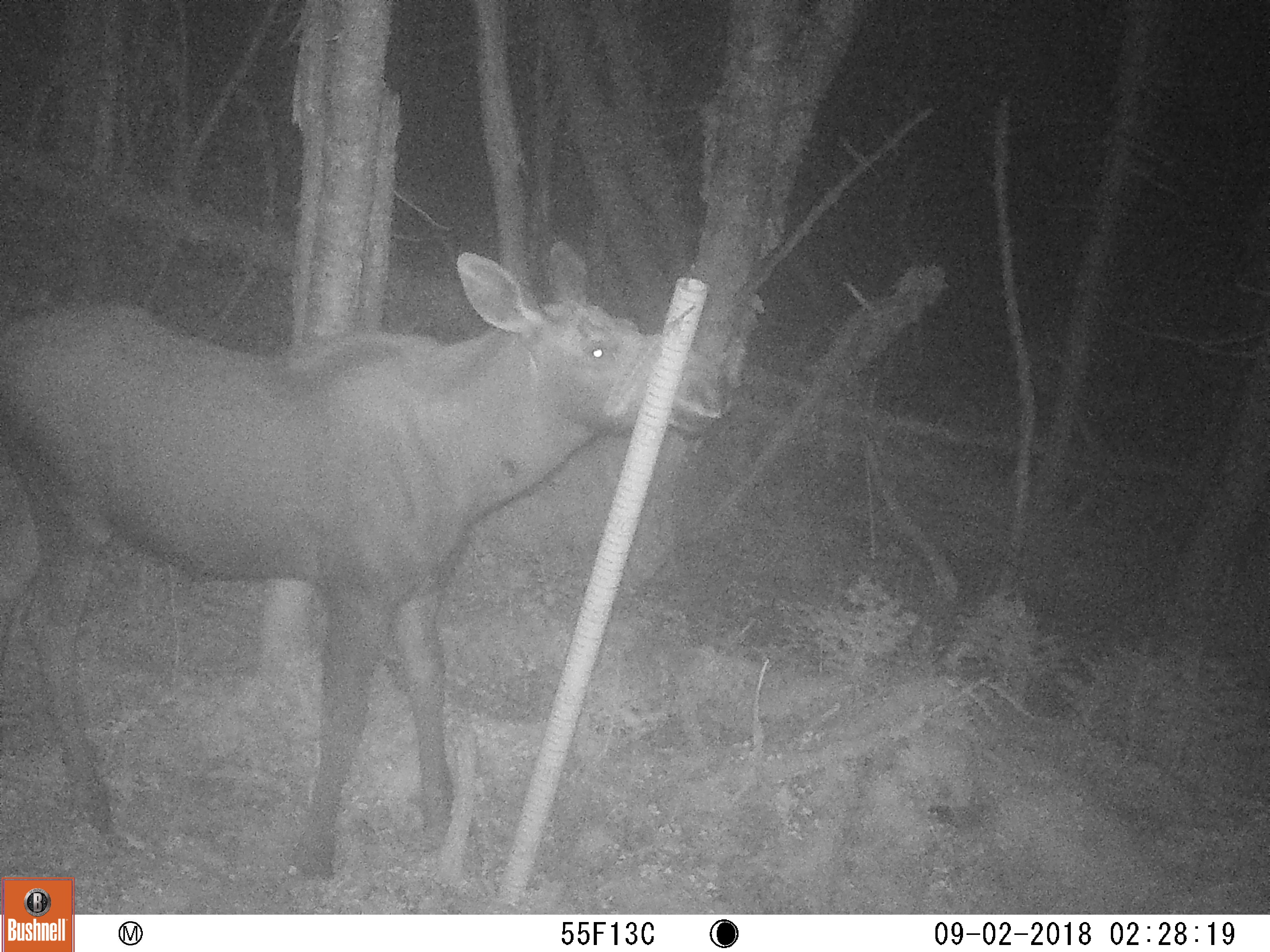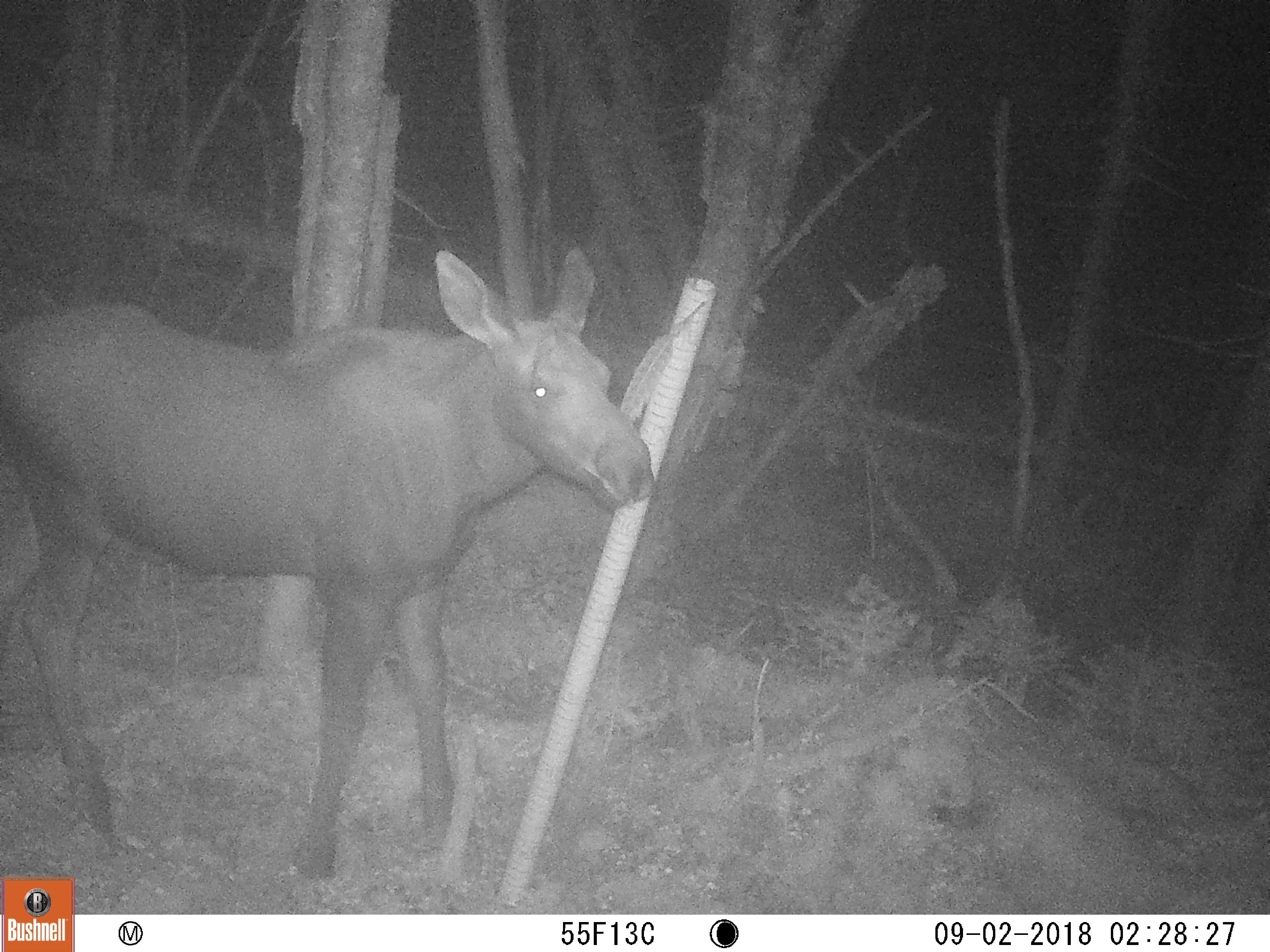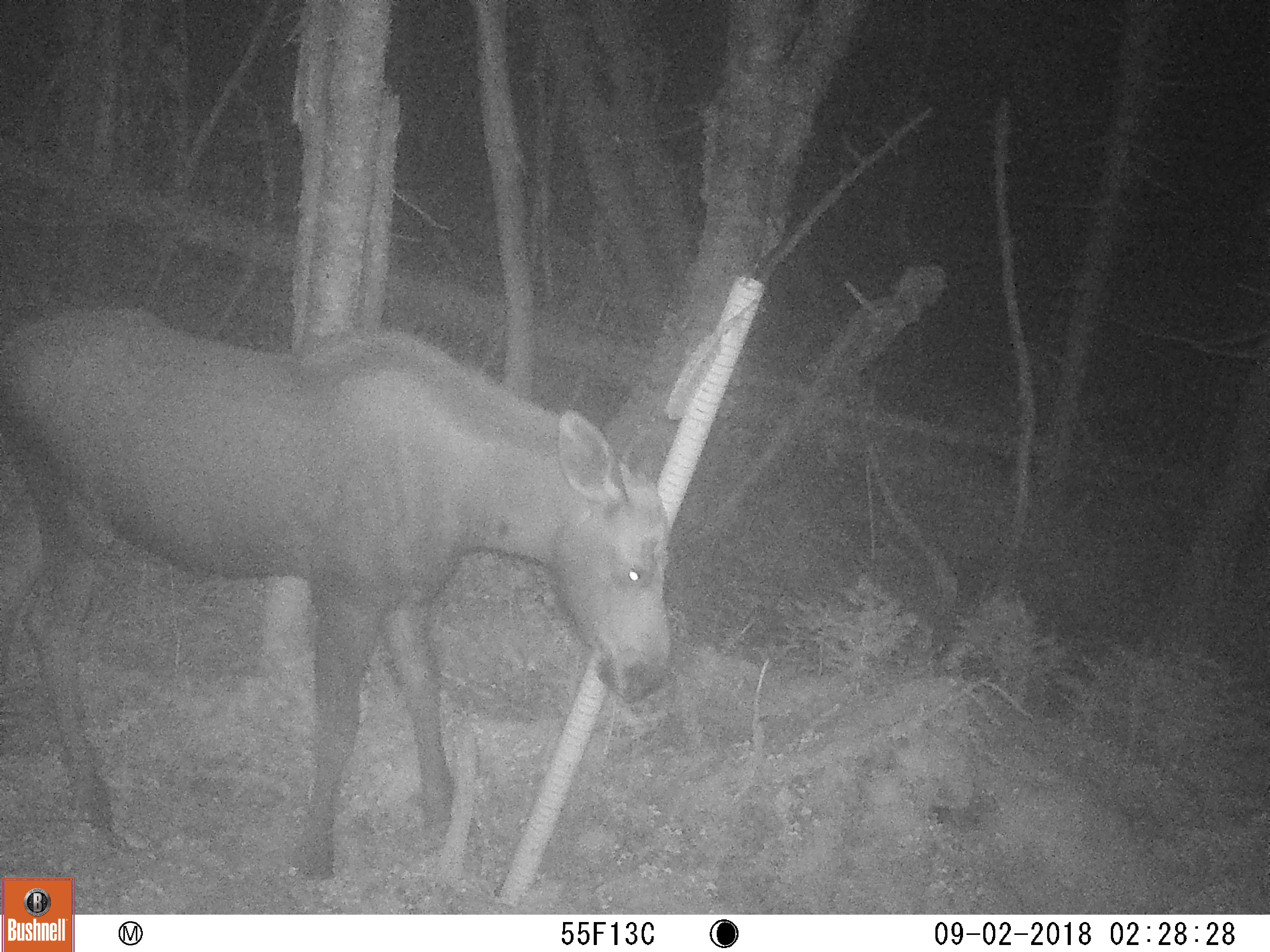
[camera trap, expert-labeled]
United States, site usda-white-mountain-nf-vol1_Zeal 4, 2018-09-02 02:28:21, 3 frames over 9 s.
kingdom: Animalia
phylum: Chordata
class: Mammalia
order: Artiodactyla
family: Cervidae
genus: Alces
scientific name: Alces alces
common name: moose